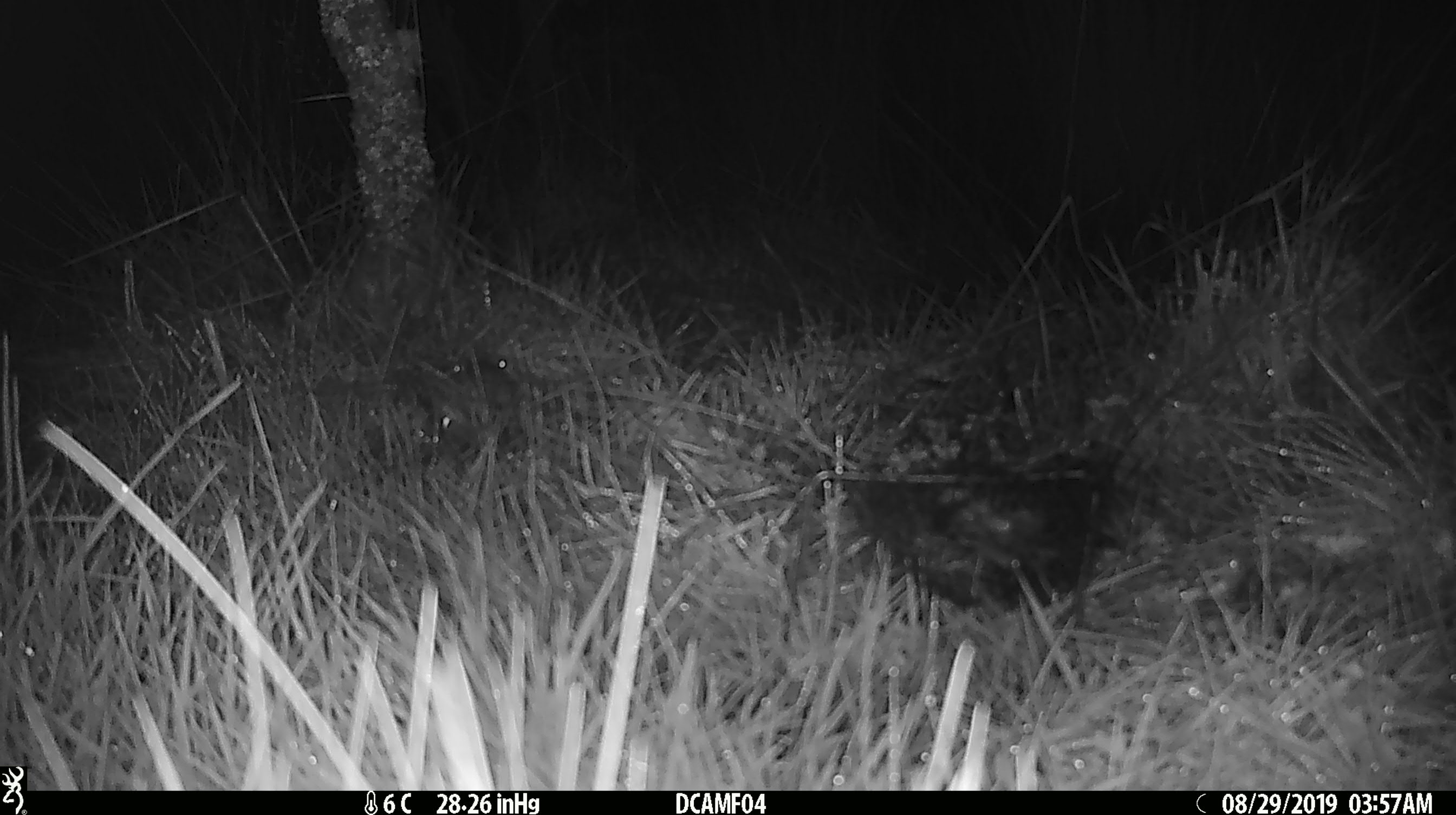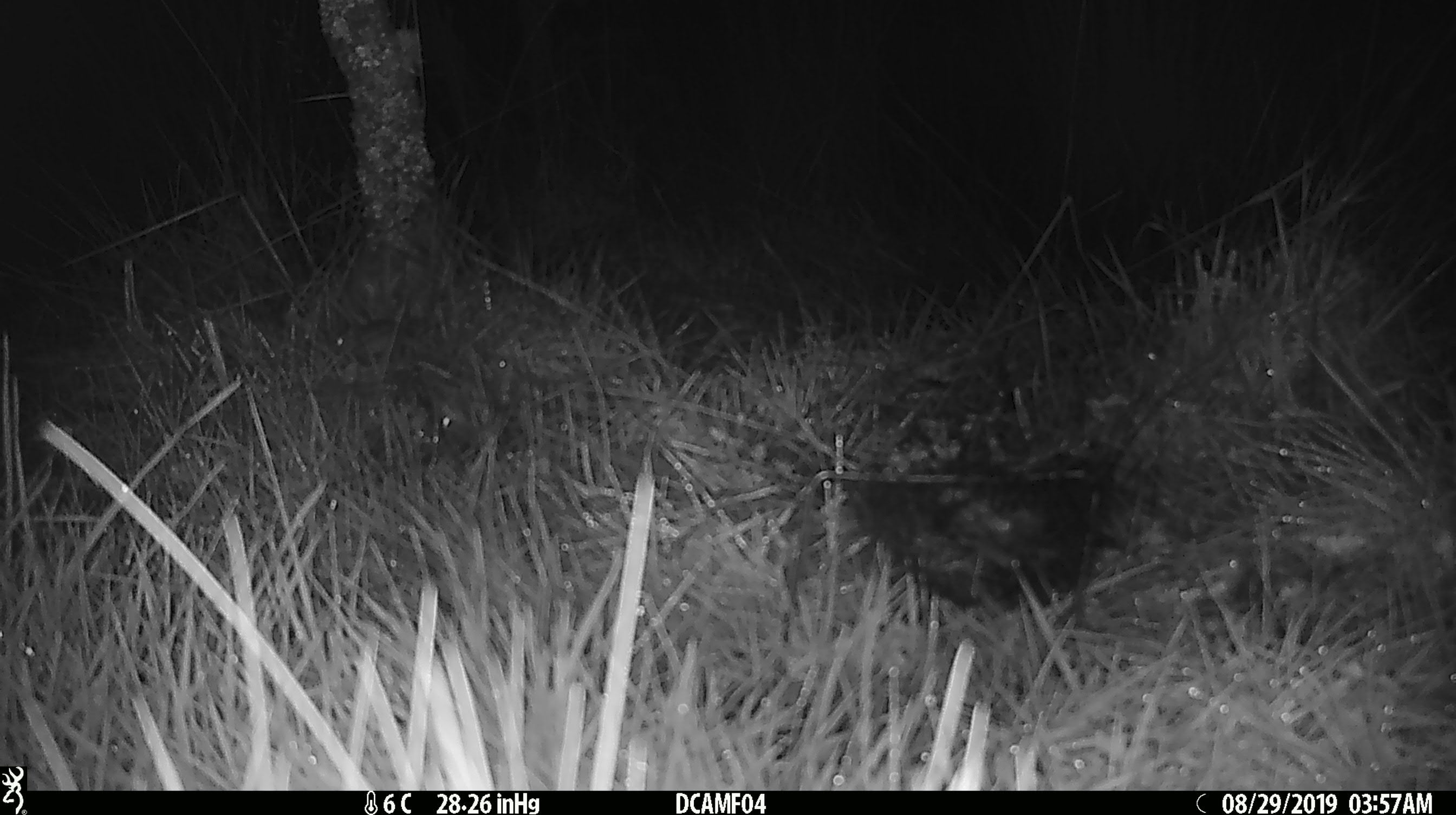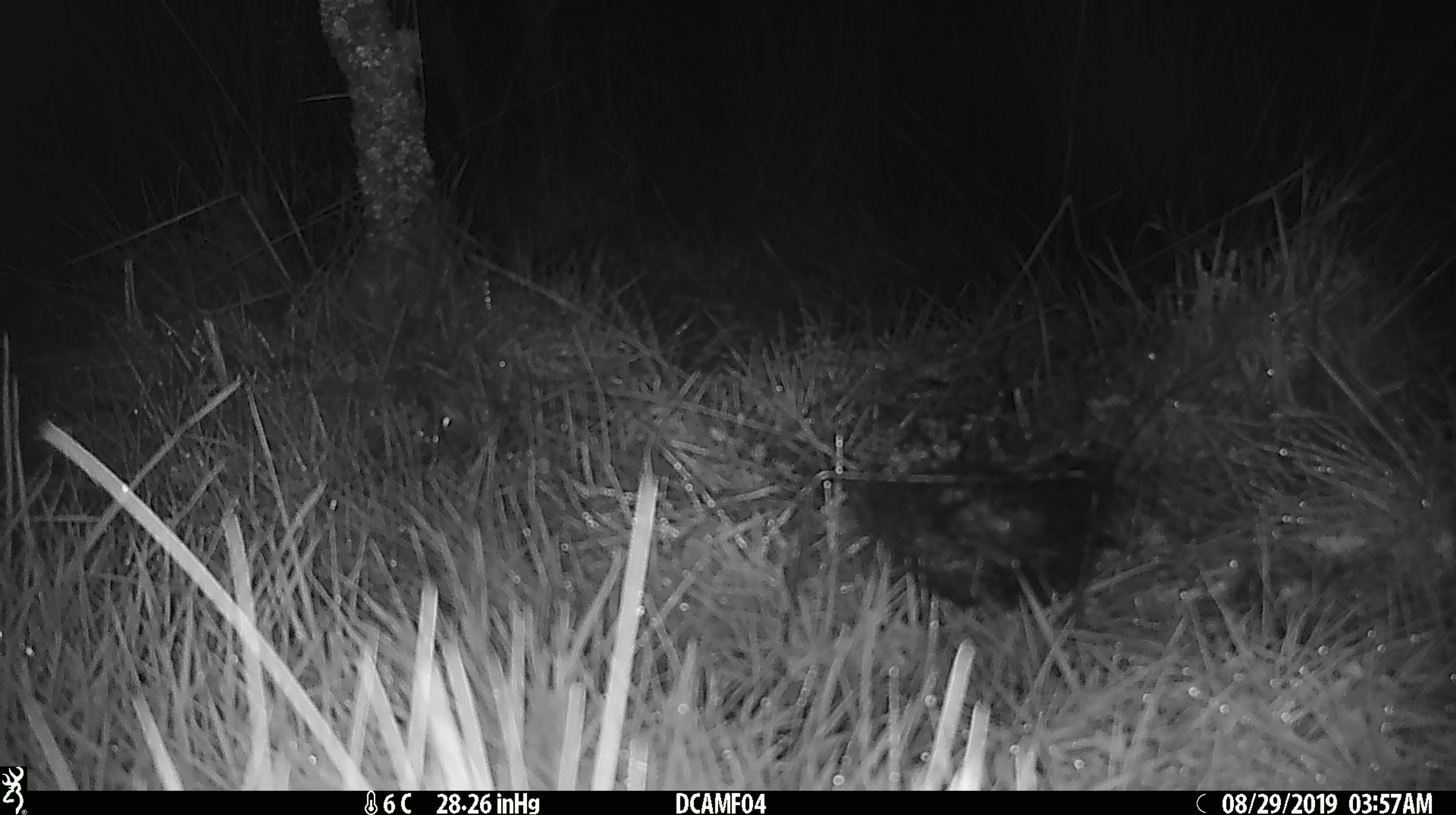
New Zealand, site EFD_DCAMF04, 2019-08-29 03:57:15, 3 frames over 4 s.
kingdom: Animalia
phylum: Chordata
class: Mammalia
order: Rodentia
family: Muridae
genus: Mus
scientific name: Mus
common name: mouse